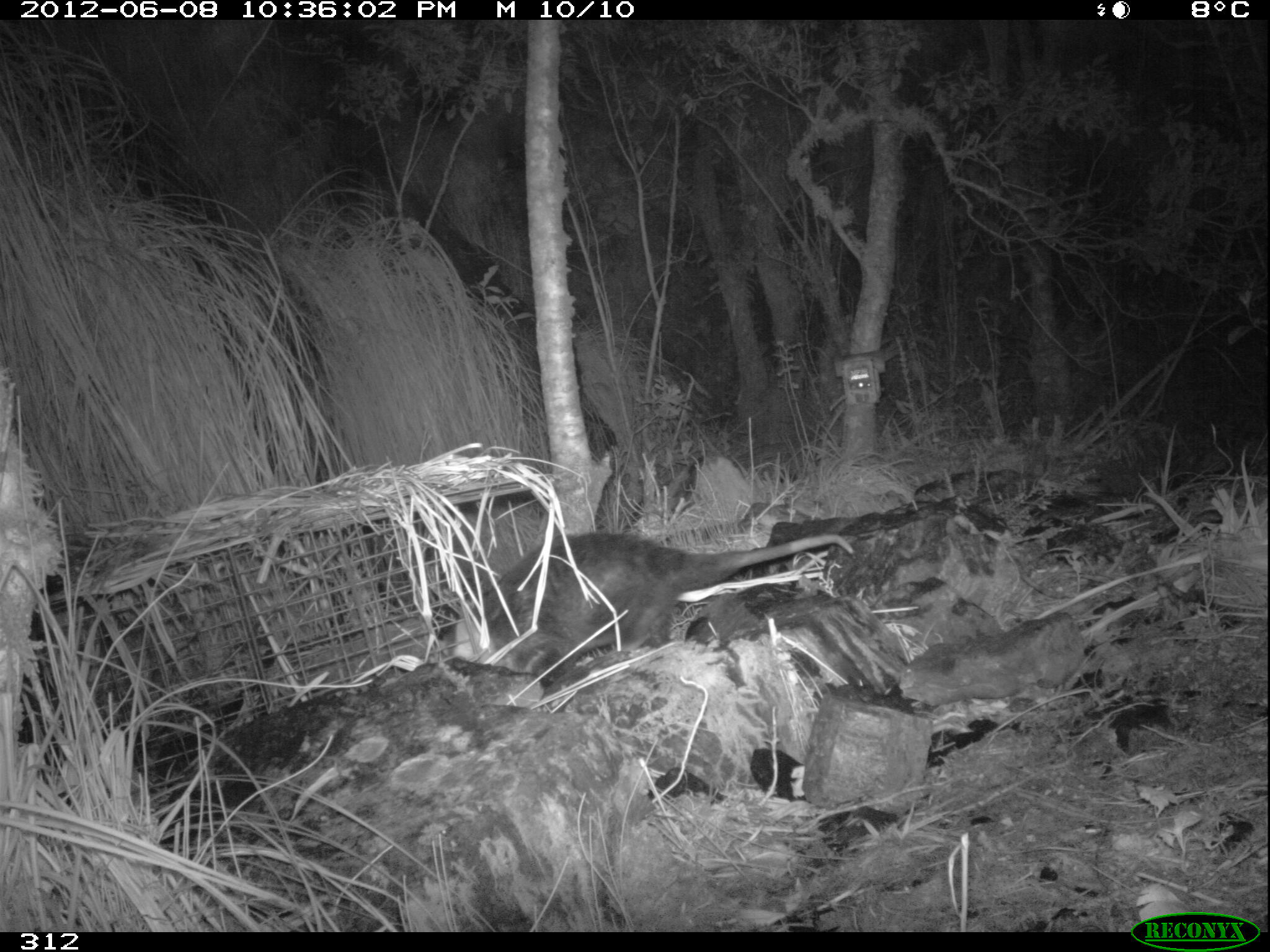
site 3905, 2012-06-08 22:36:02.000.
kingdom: Animalia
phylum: Chordata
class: Mammalia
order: Didelphimorphia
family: Didelphidae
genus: Didelphis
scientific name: Didelphis pernigra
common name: andean white-eared opossum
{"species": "Didelphis pernigra (andean white-eared opossum)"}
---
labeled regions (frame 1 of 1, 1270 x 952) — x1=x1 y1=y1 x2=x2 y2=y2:
didelphis pernigra: x1=440 y1=534 x2=854 y2=682